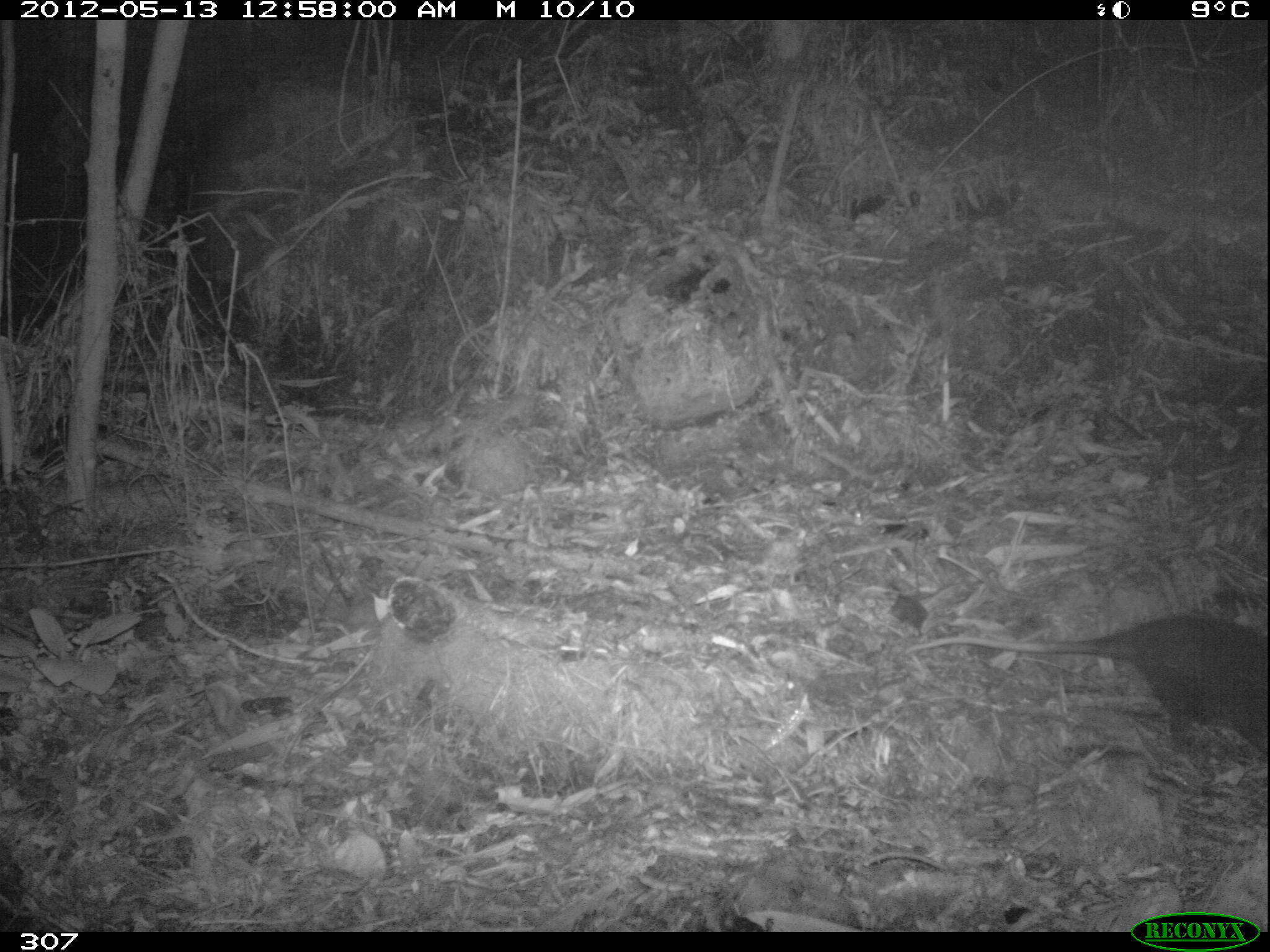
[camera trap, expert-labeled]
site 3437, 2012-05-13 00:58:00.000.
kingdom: Animalia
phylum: Chordata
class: Mammalia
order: Didelphimorphia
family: Didelphidae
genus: Didelphis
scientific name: Didelphis pernigra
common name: andean white-eared opossum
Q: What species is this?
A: Didelphis pernigra (andean white-eared opossum).